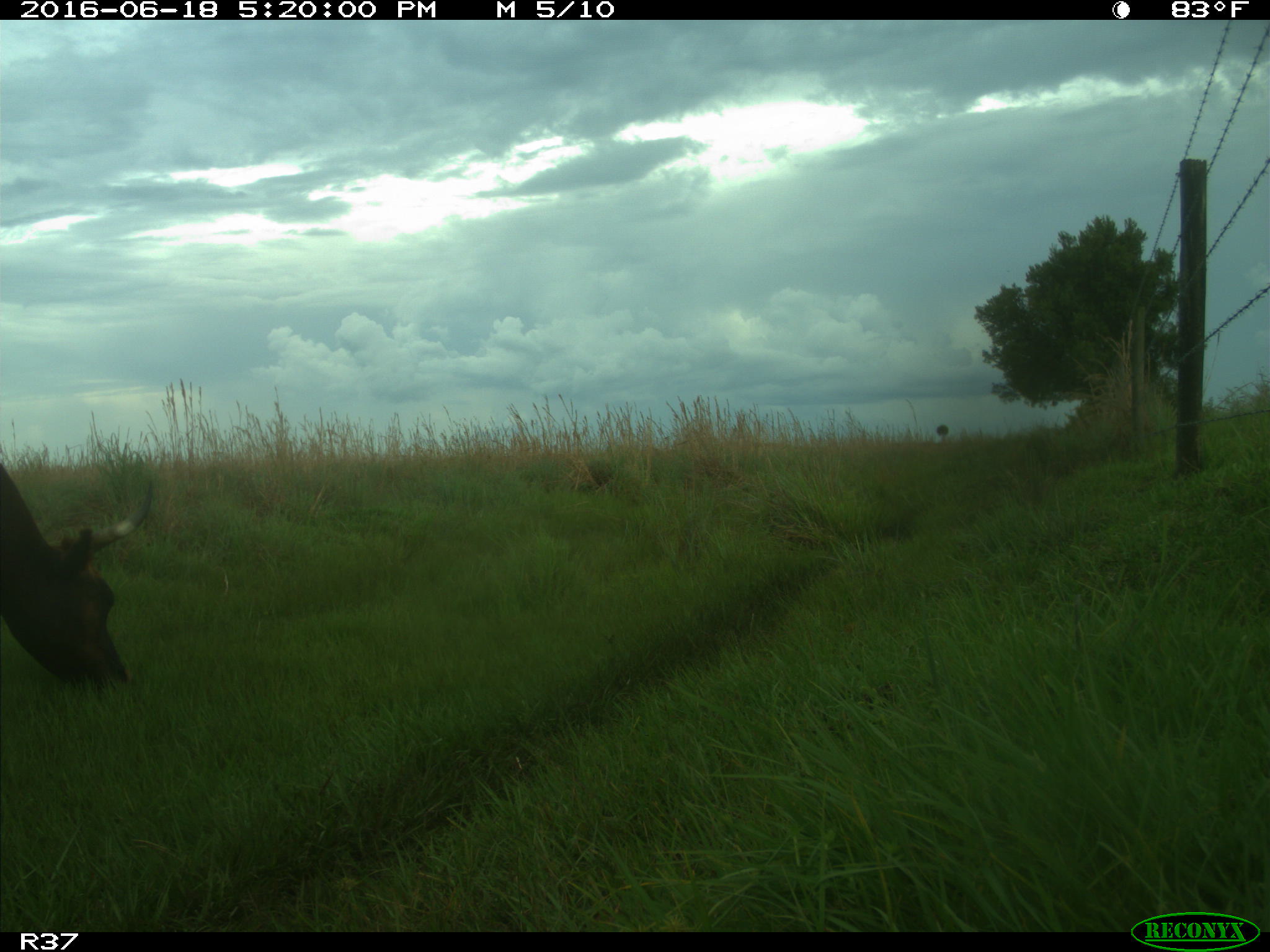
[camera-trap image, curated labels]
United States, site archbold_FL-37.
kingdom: Animalia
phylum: Chordata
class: Mammalia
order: Artiodactyla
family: Bovidae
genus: Bos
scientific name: Bos taurus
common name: domestic cow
Bos taurus (domestic cow).